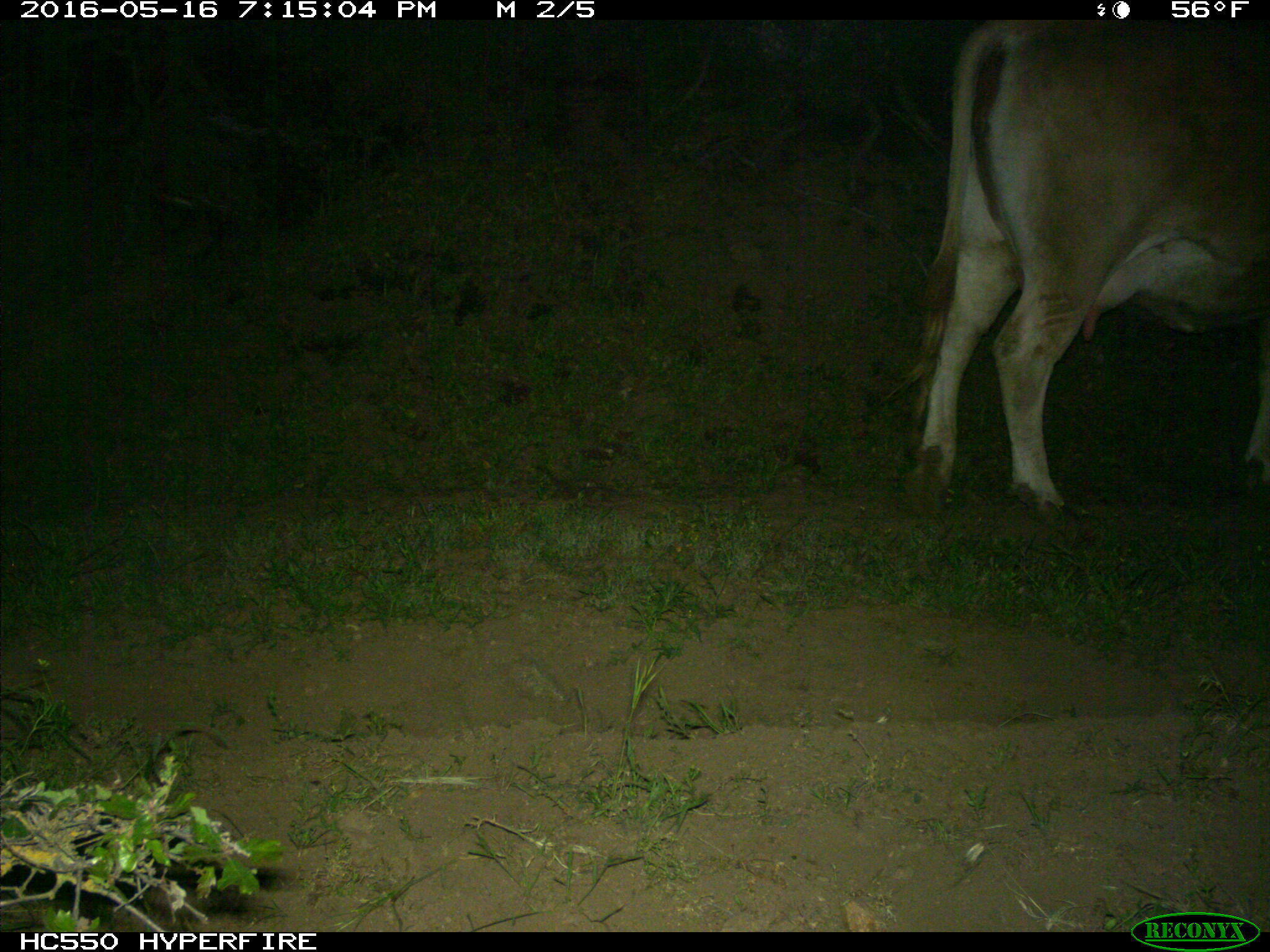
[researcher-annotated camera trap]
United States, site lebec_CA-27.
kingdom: Animalia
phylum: Chordata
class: Mammalia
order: Artiodactyla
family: Bovidae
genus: Bos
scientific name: Bos taurus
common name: domestic cow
Bos taurus (domestic cow).